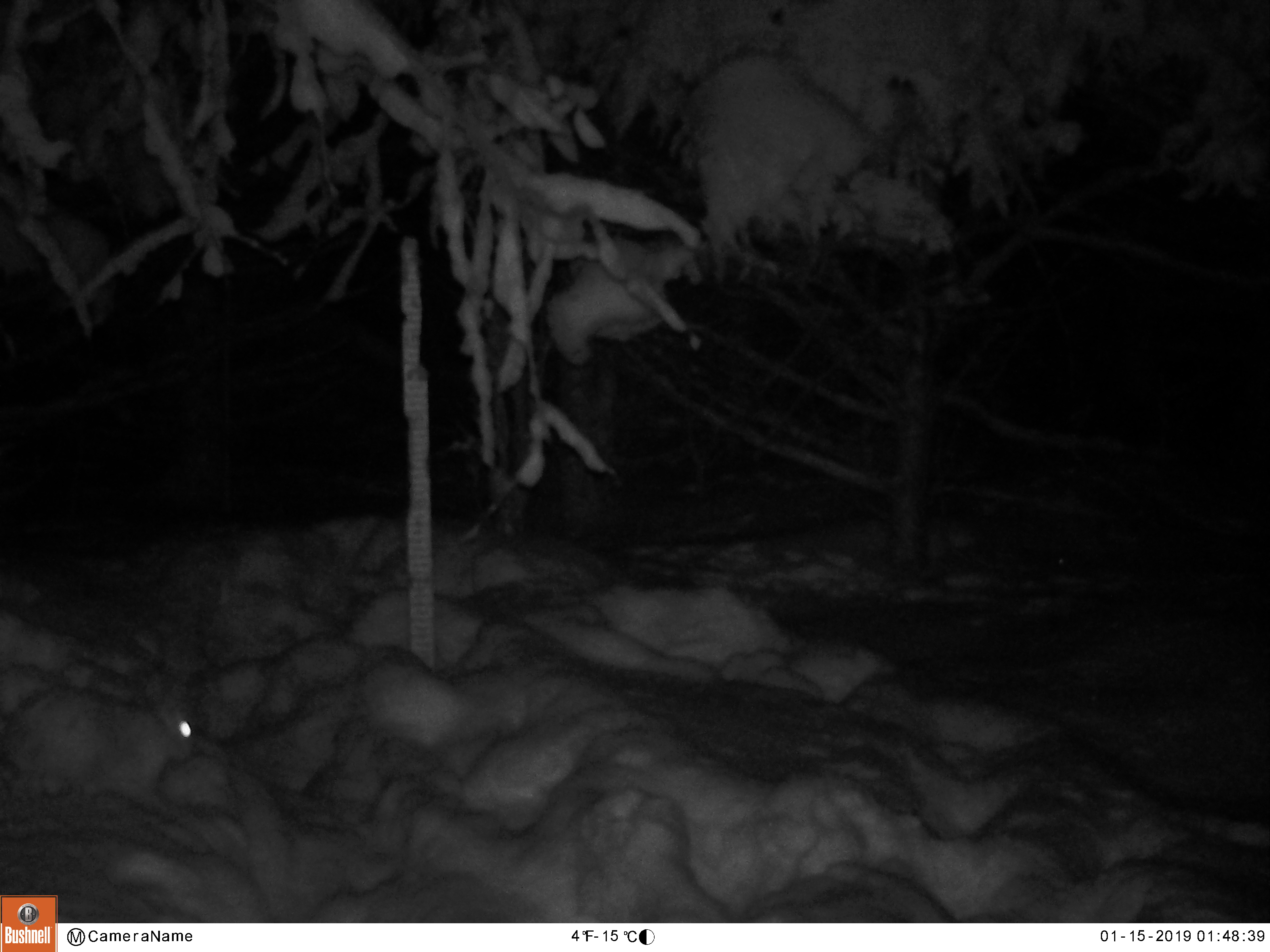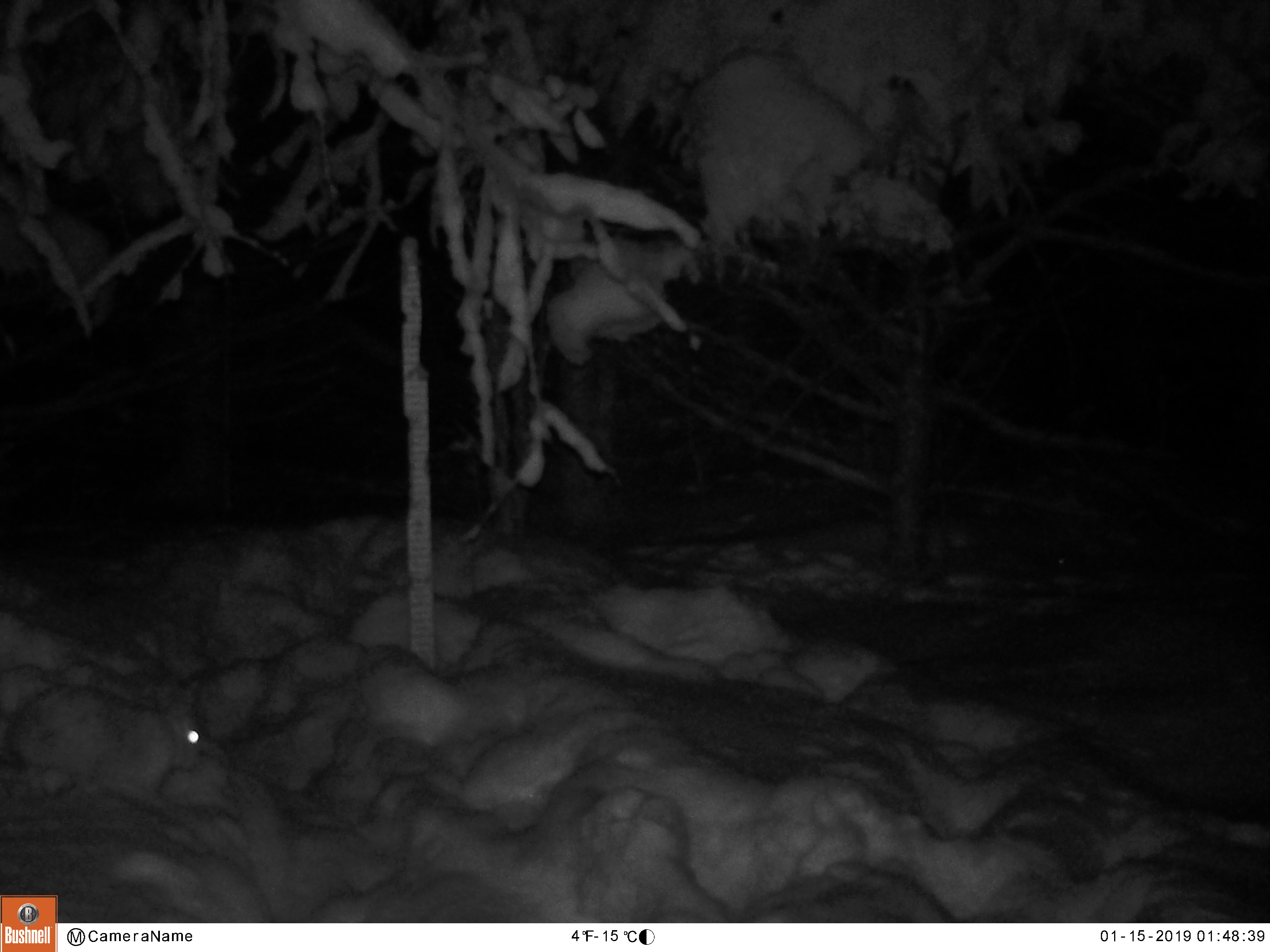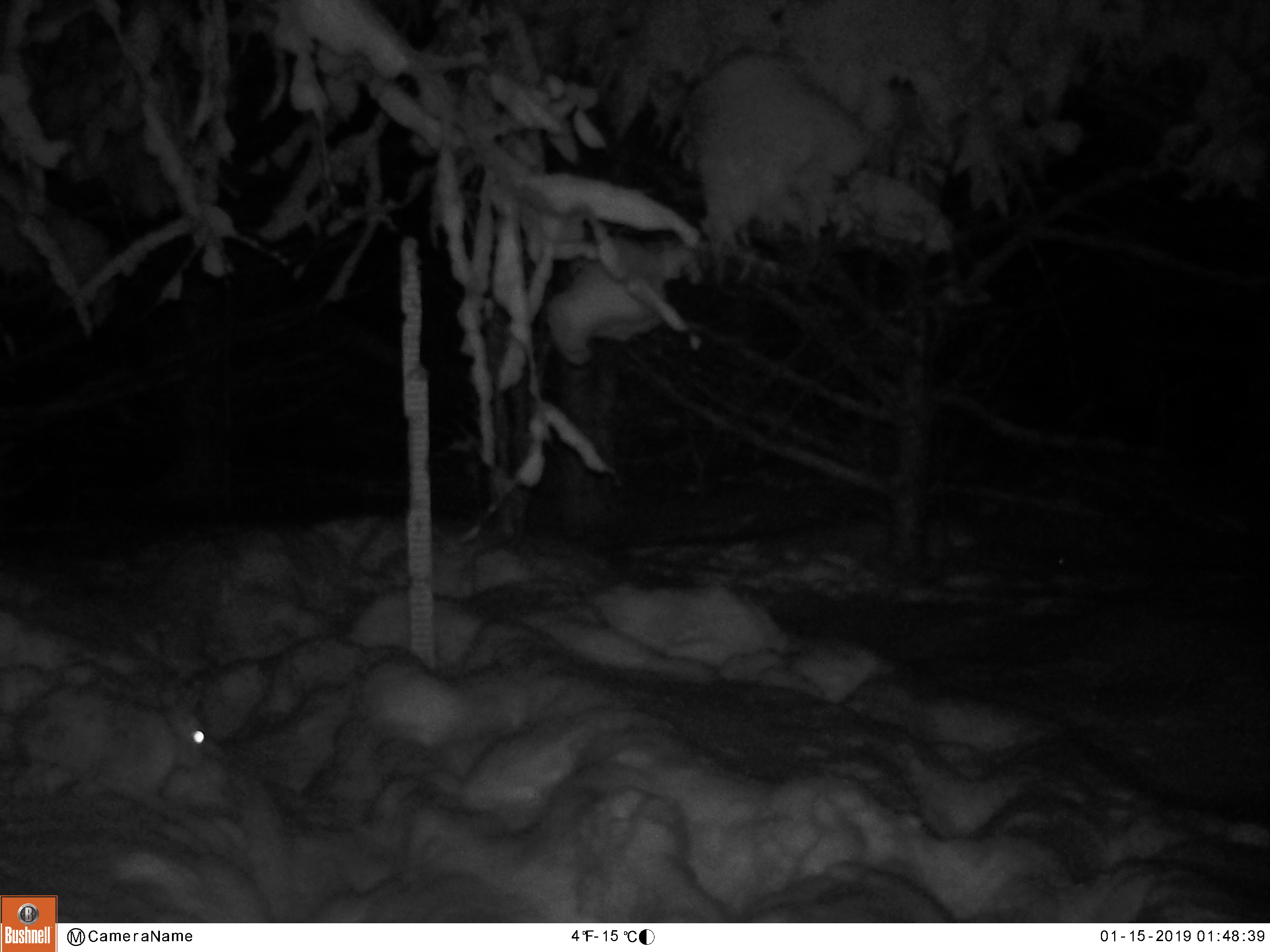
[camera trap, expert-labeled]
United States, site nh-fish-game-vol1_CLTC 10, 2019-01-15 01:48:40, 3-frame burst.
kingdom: Animalia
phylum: Chordata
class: Mammalia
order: Lagomorpha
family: Leporidae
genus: Lepus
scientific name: Lepus americanus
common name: snowshoe hare